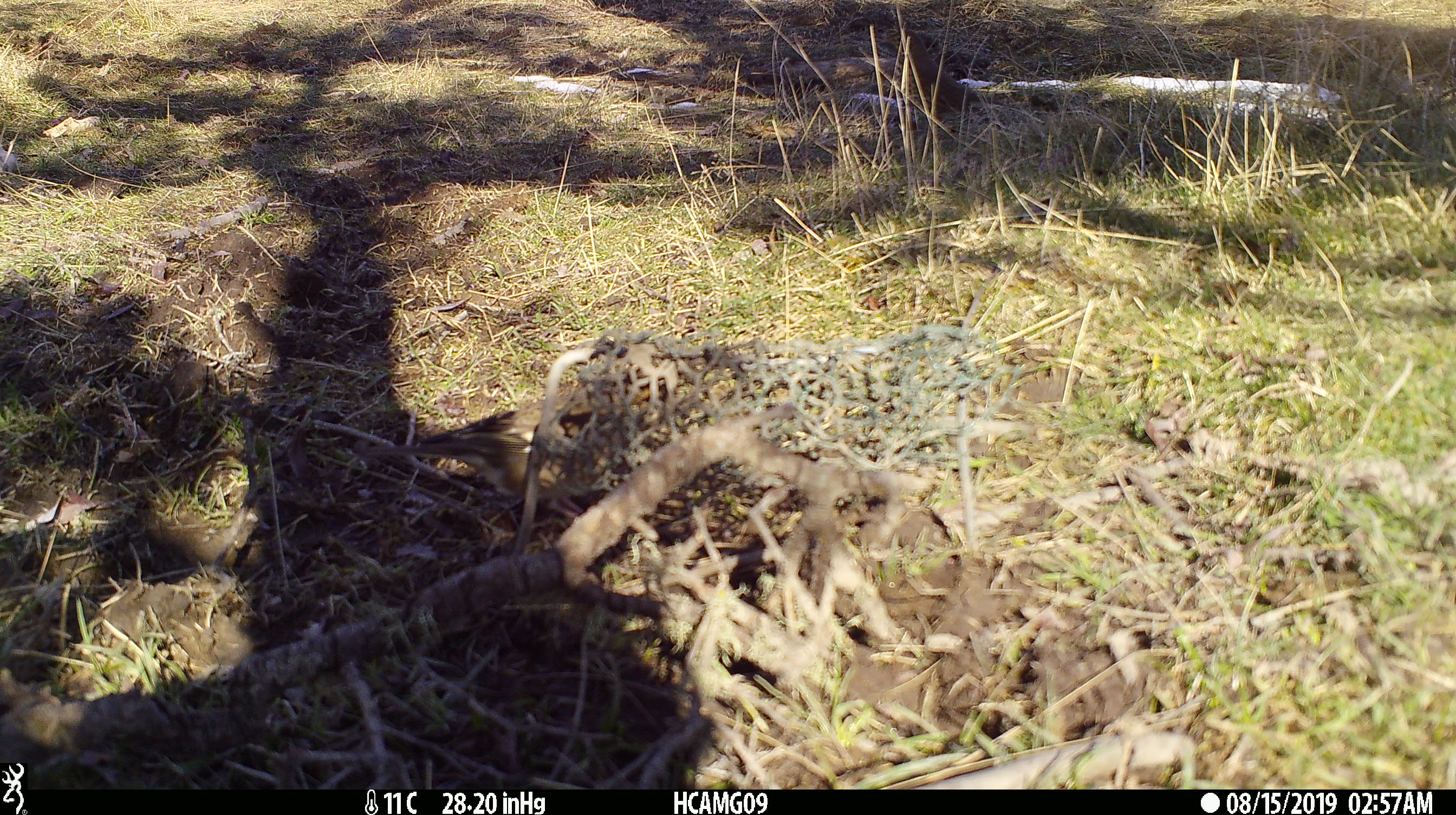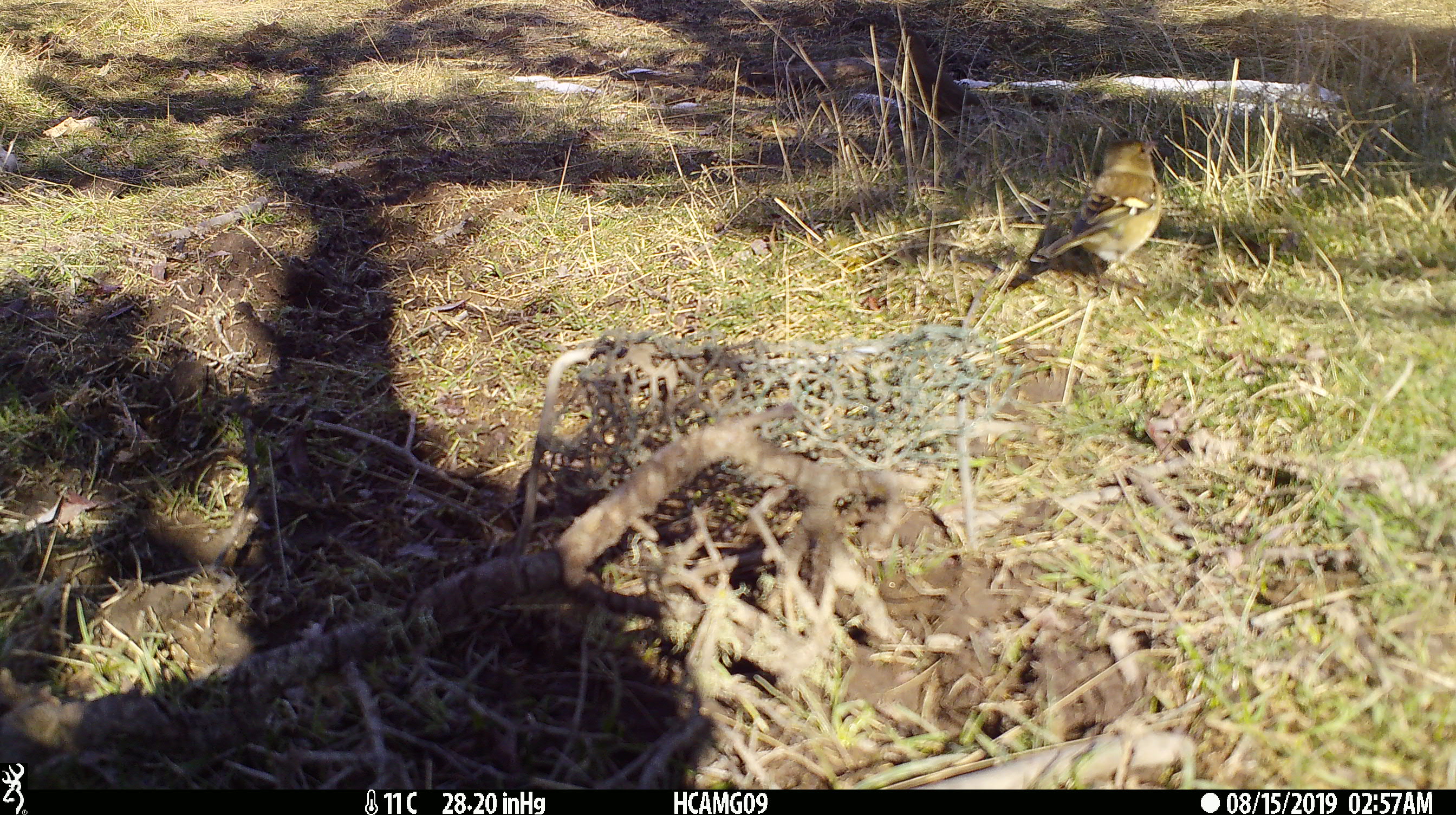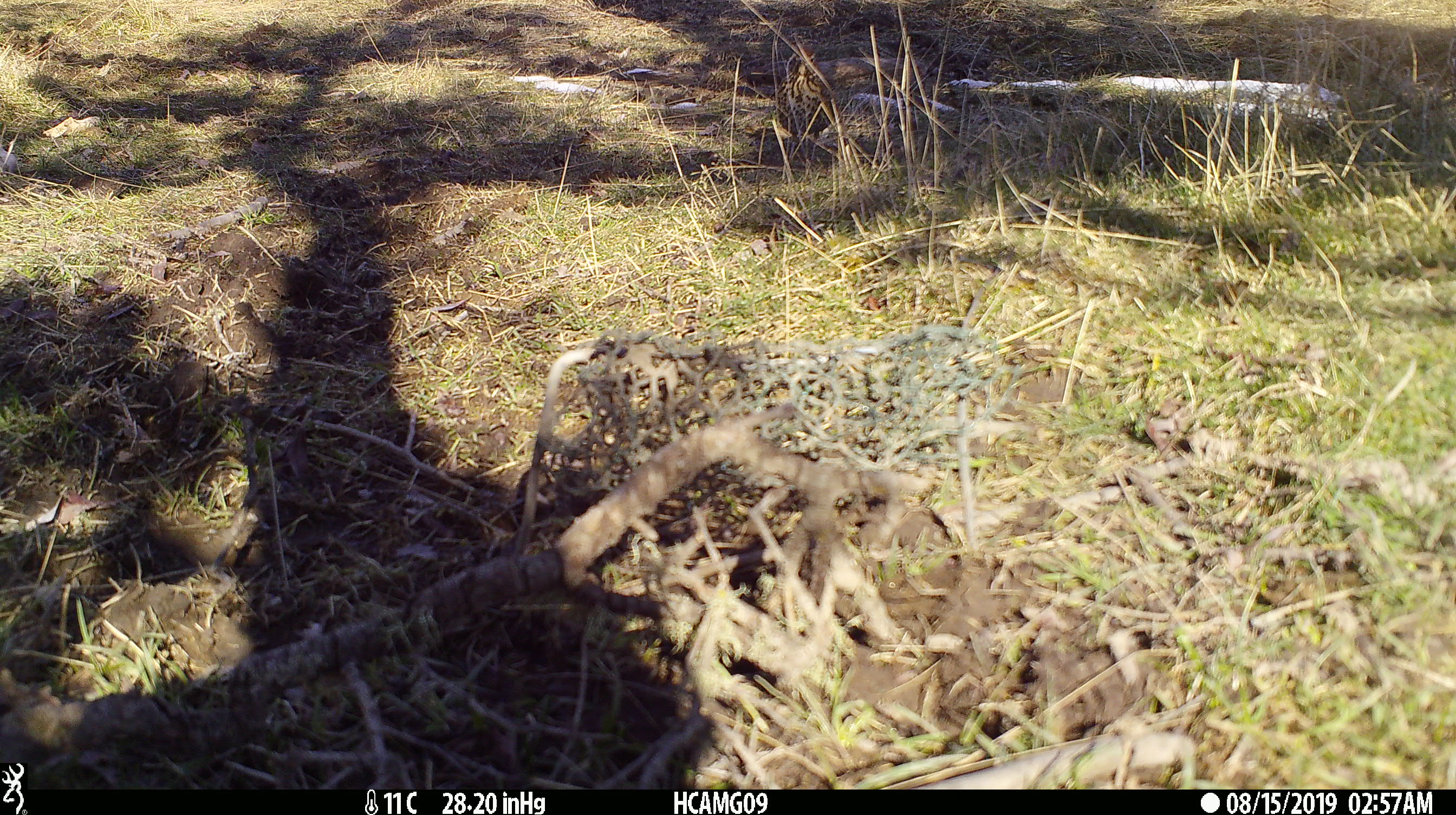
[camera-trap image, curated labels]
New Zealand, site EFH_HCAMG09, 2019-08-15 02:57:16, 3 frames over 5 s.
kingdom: Animalia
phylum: Chordata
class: Aves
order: Passeriformes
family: Fringillidae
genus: Fringilla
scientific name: Fringilla coelebs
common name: common chaffinch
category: chaffinch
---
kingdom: Animalia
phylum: Chordata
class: Aves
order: Passeriformes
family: Turdidae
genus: Turdus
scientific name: Turdus philomelos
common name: song thrush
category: thrush